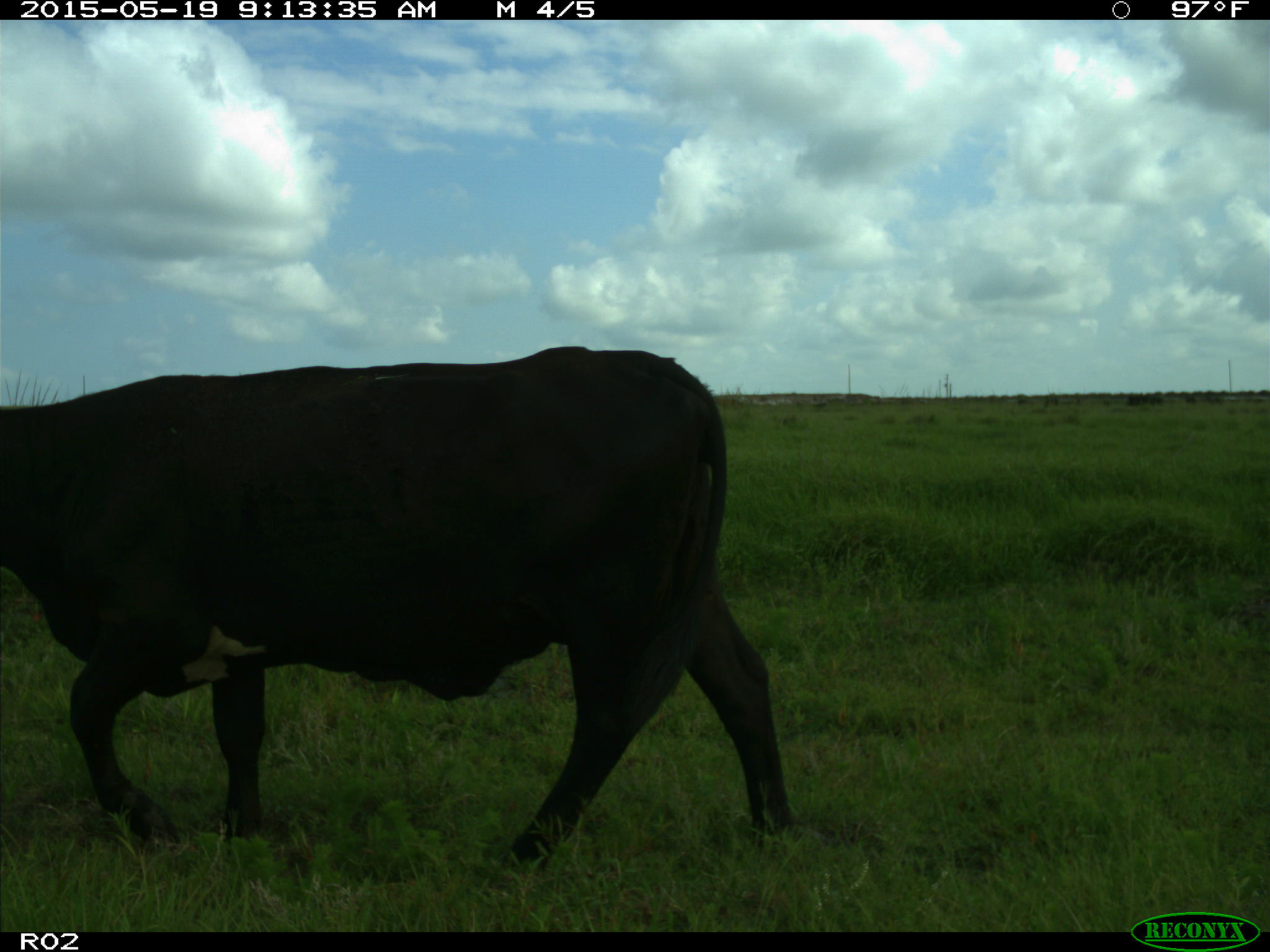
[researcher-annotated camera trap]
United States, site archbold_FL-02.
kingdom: Animalia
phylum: Chordata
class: Mammalia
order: Artiodactyla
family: Bovidae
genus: Bos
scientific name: Bos taurus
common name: domestic cow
Bos taurus (domestic cow).